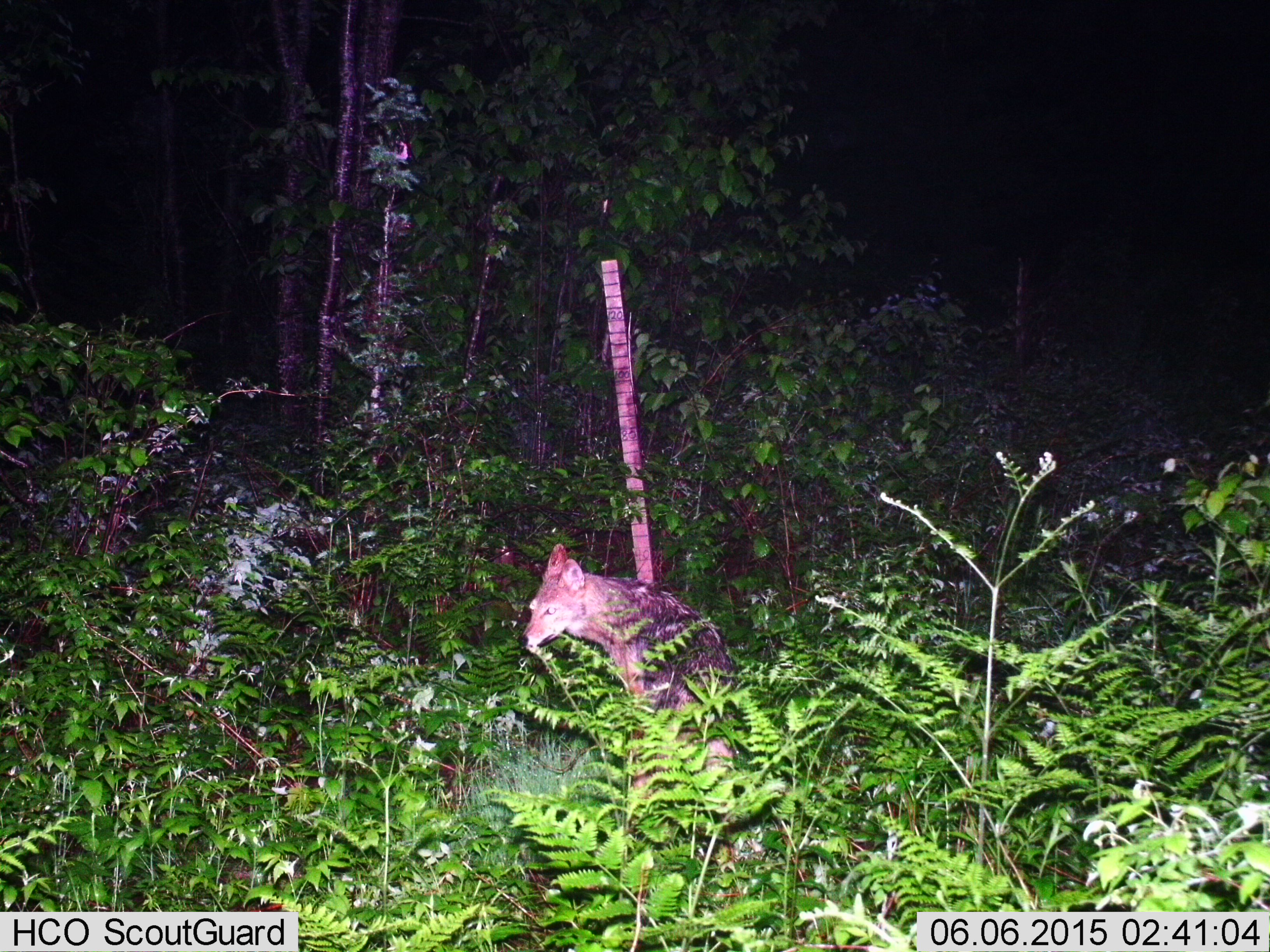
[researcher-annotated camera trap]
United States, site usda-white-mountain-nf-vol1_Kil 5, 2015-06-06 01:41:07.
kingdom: Animalia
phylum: Chordata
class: Mammalia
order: Carnivora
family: Canidae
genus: Canis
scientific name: Canis latrans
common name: coyote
Coyote (Canis latrans).